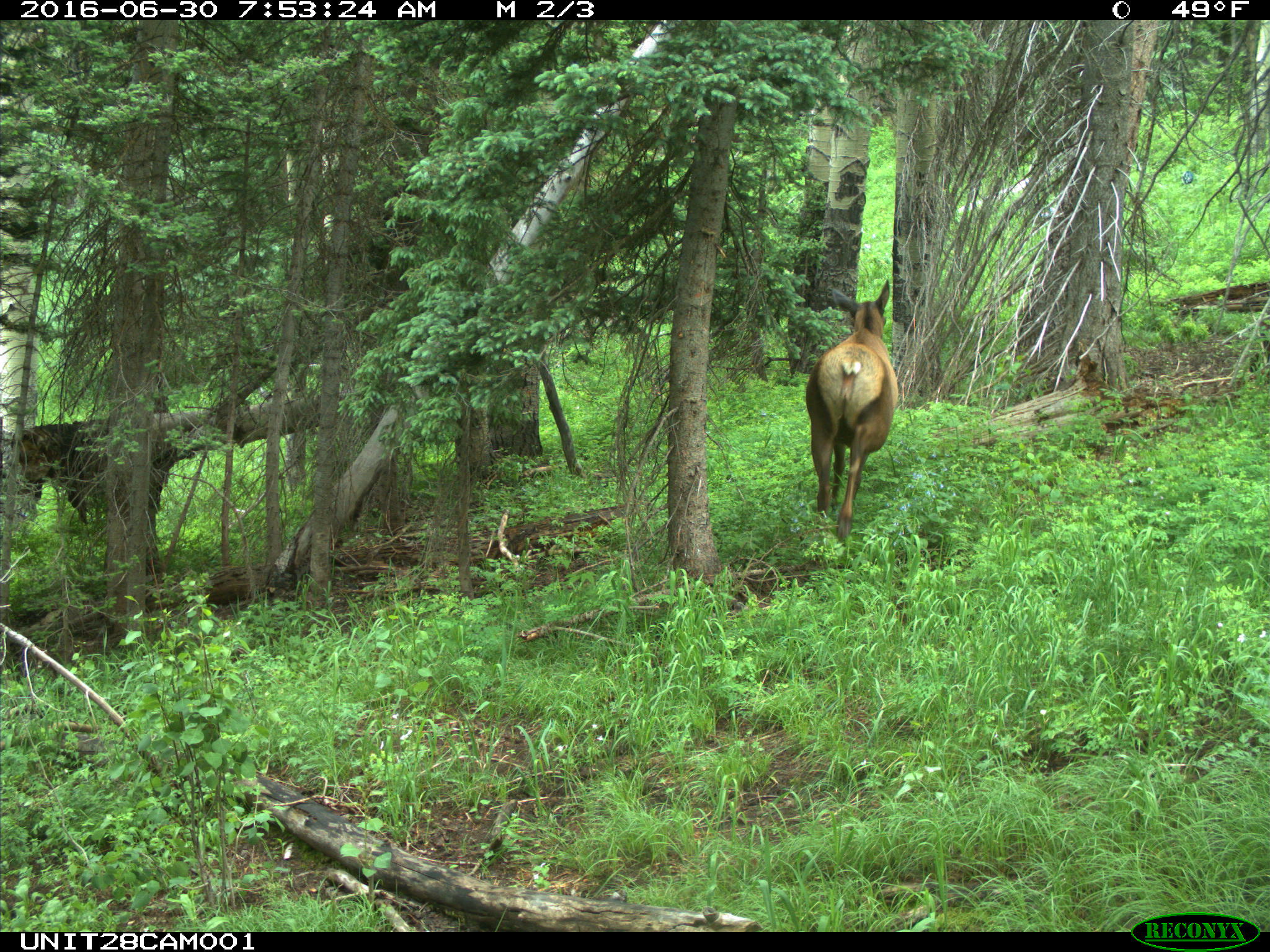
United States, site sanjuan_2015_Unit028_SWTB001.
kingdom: Animalia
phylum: Chordata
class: Mammalia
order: Artiodactyla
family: Cervidae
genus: Cervus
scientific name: Cervus elaphus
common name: red deer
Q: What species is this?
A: Cervus elaphus (red deer).